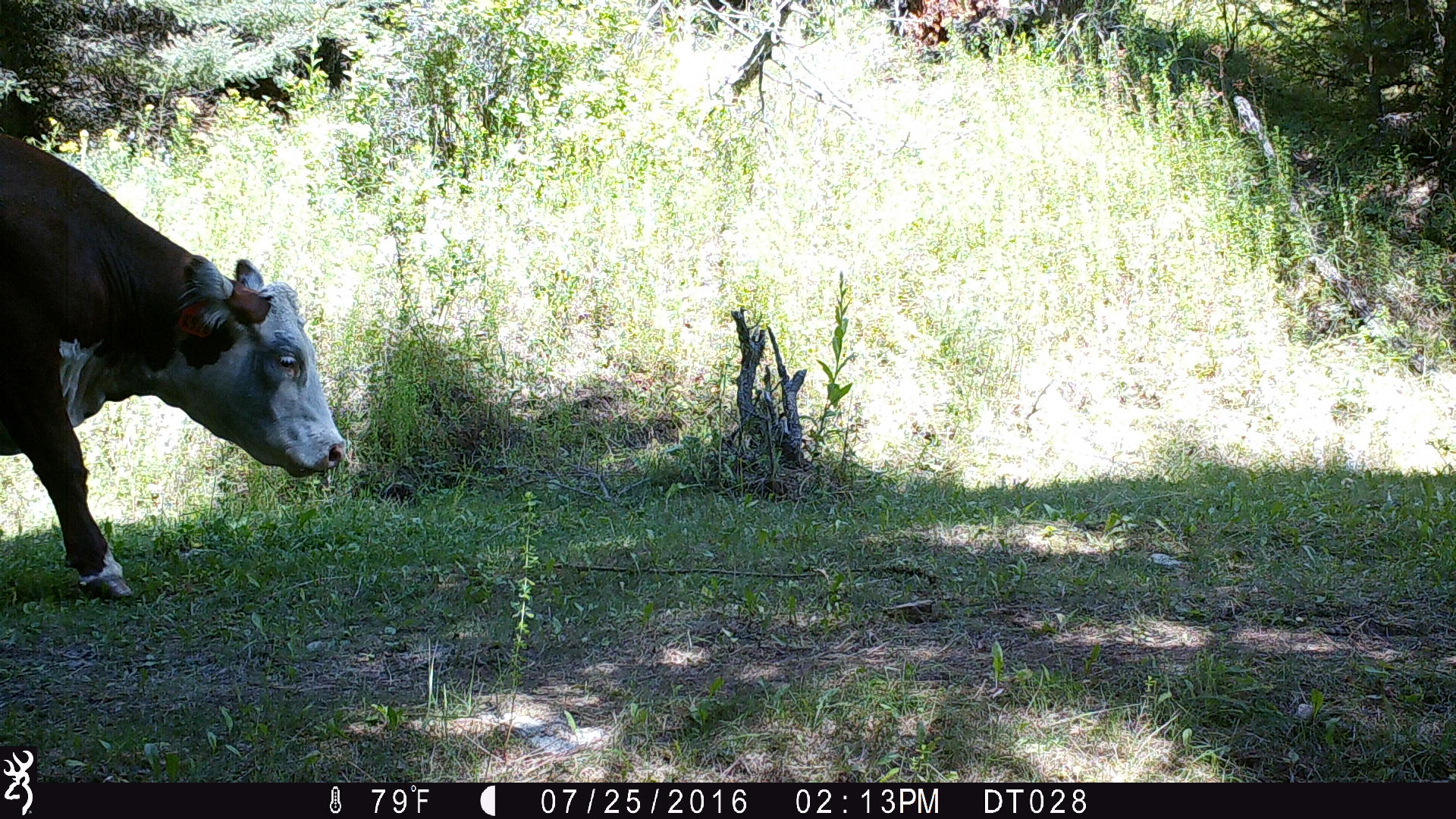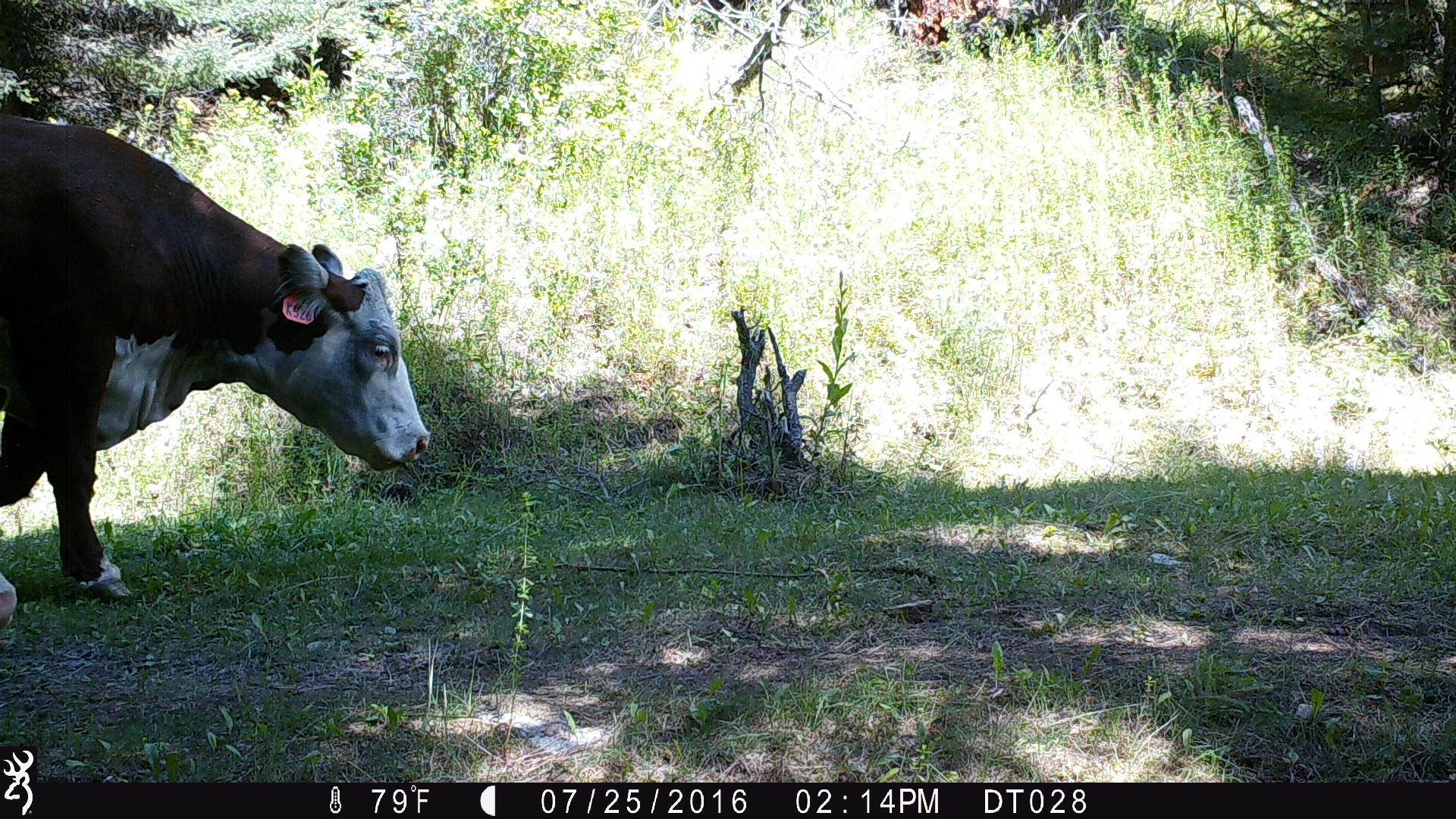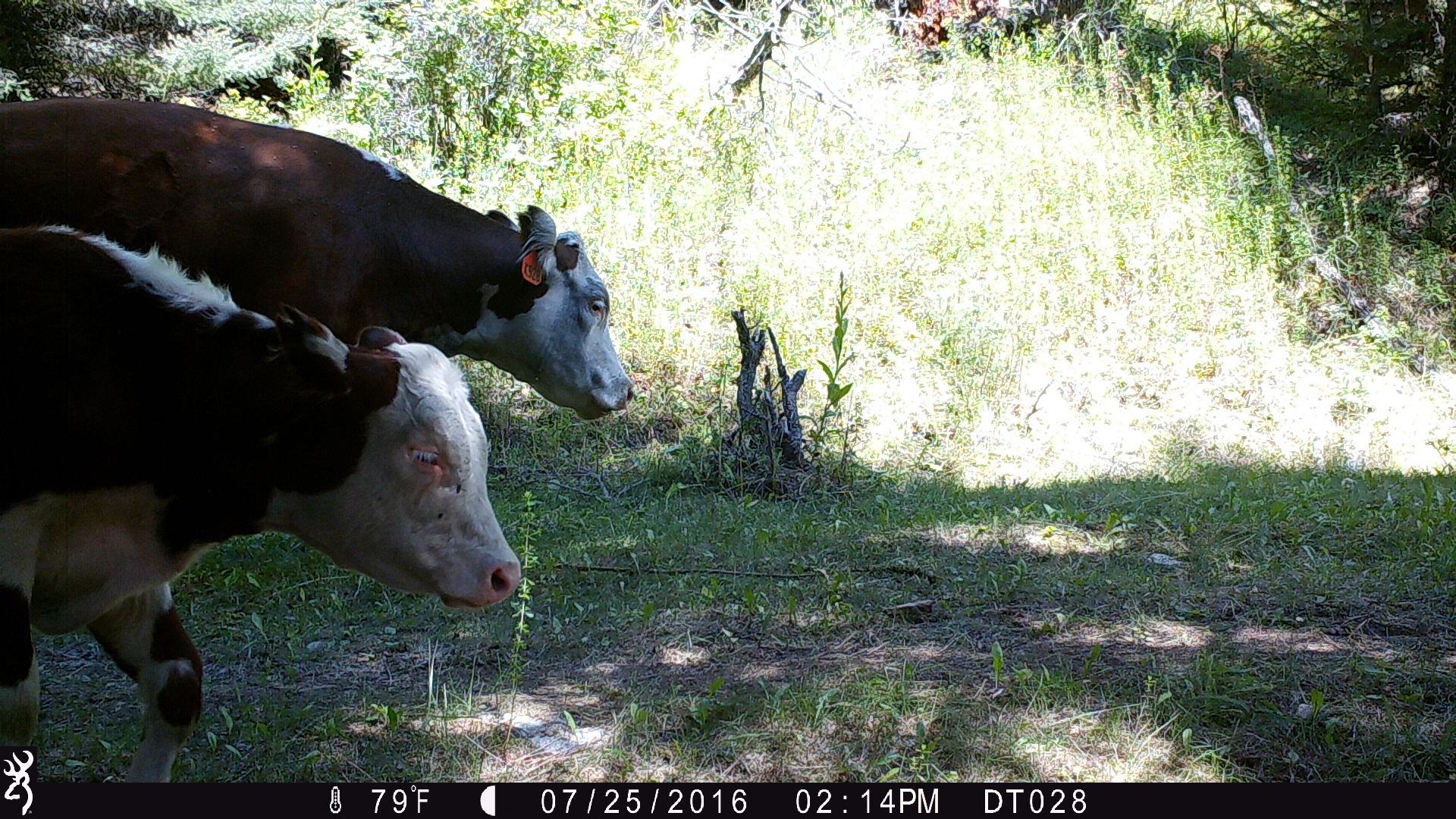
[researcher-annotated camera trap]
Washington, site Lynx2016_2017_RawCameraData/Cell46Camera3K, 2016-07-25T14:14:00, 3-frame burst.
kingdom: Animalia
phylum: Chordata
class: Mammalia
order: Artiodactyla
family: Bovidae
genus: Bos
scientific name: Bos taurus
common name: domestic cattle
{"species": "domestic cattle (Bos taurus)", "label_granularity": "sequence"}